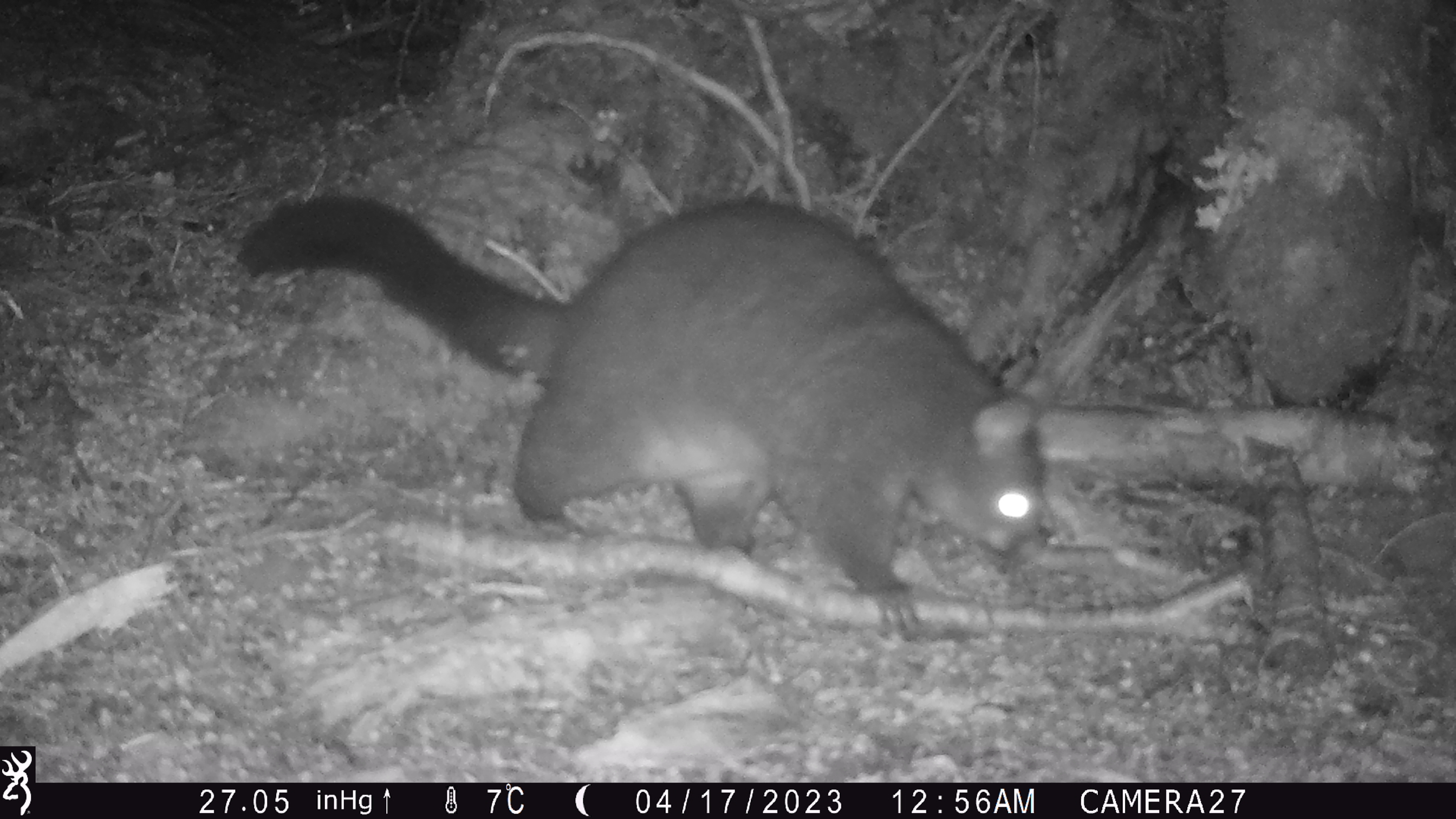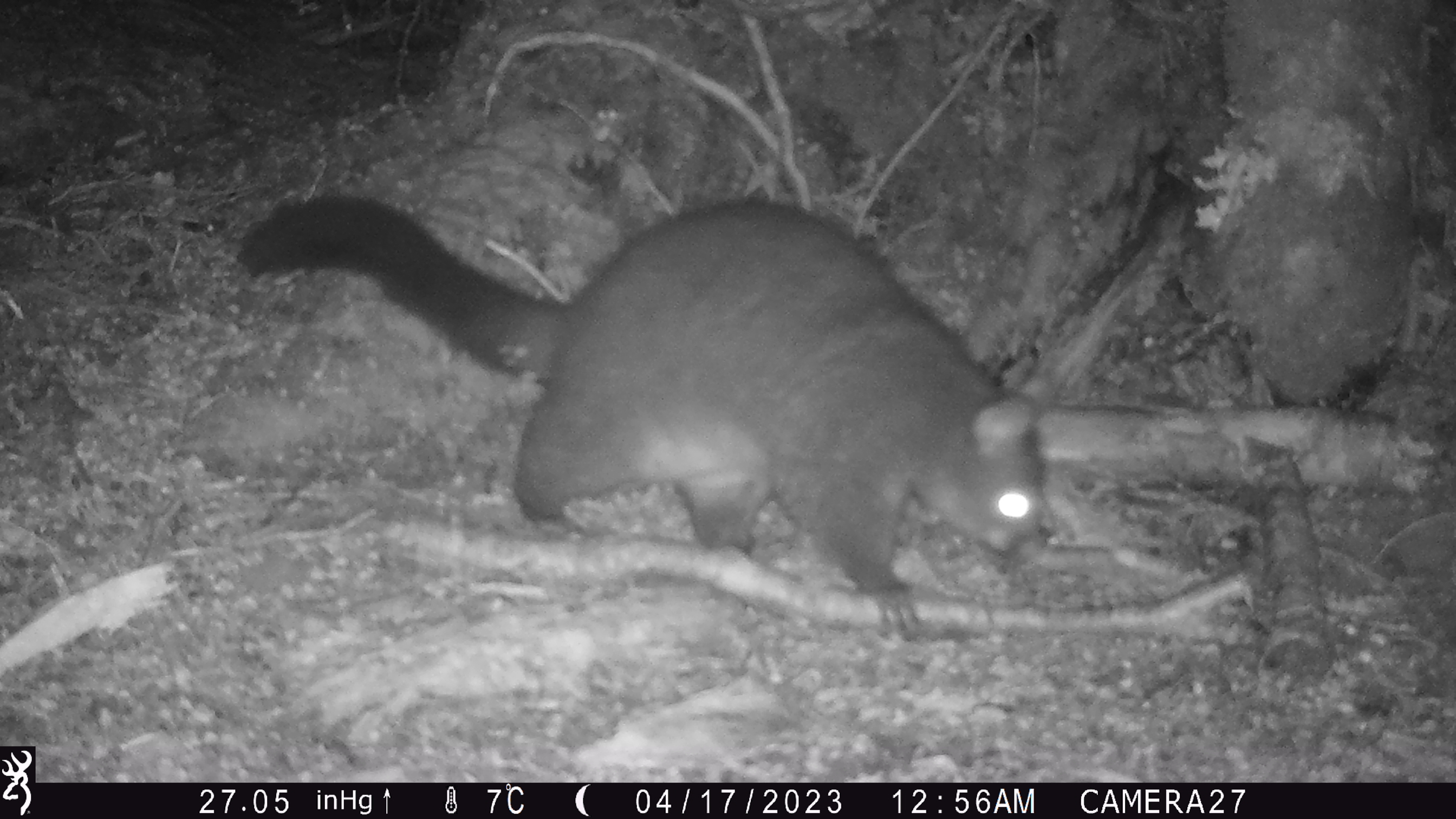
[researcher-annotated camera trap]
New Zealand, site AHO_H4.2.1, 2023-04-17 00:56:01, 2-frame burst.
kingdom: Animalia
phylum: Chordata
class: Mammalia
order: Diprotodontia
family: Phalangeridae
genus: Trichosurus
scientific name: Trichosurus vulpecula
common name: common brushtail possum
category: possum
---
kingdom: Animalia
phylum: Chordata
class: Mammalia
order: Carnivora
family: Mustelidae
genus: Mustela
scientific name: Mustela erminea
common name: stoat